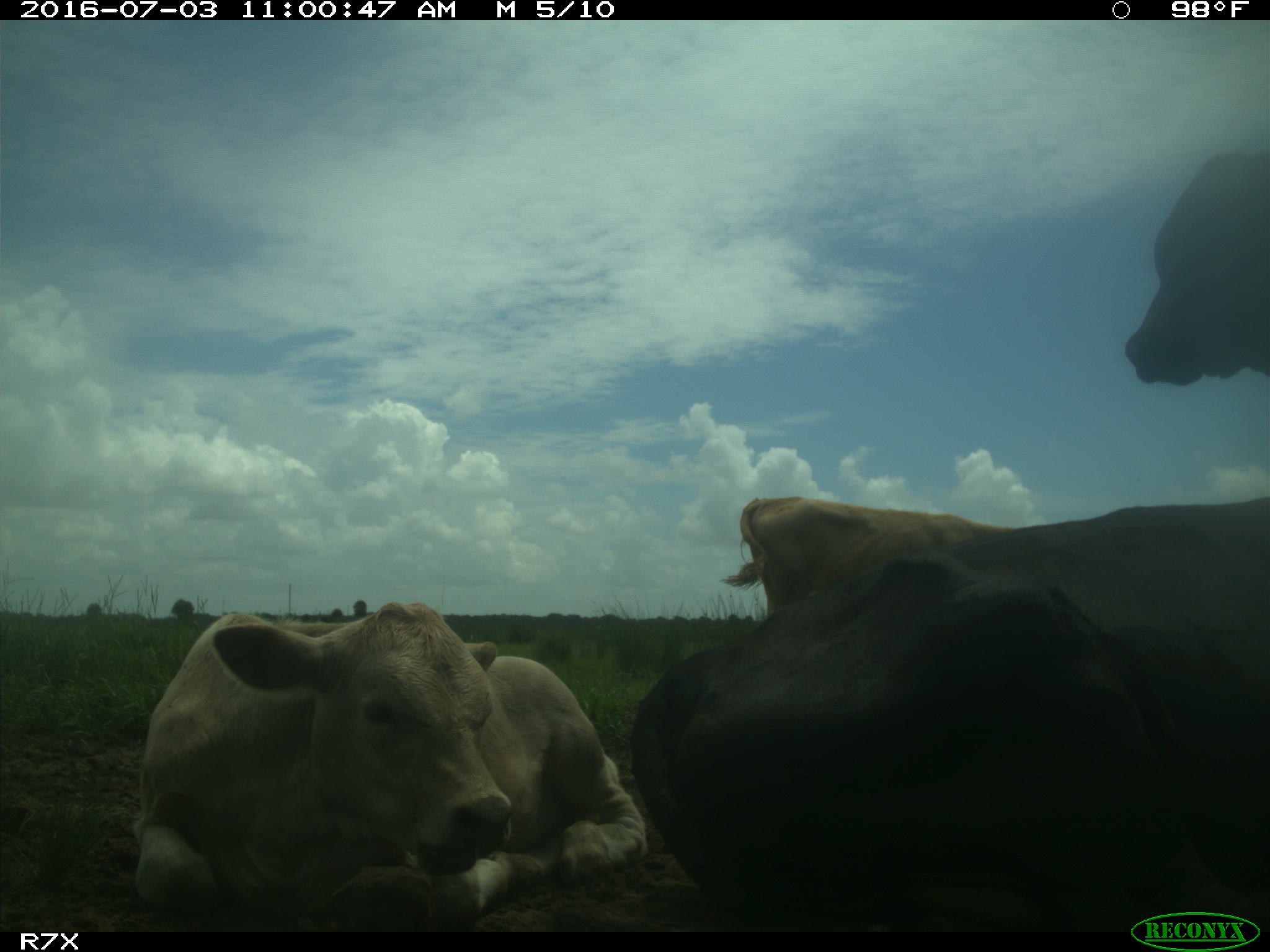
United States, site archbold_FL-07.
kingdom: Animalia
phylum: Chordata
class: Mammalia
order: Artiodactyla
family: Bovidae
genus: Bos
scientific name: Bos taurus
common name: domestic cow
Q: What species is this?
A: Bos taurus (domestic cow).